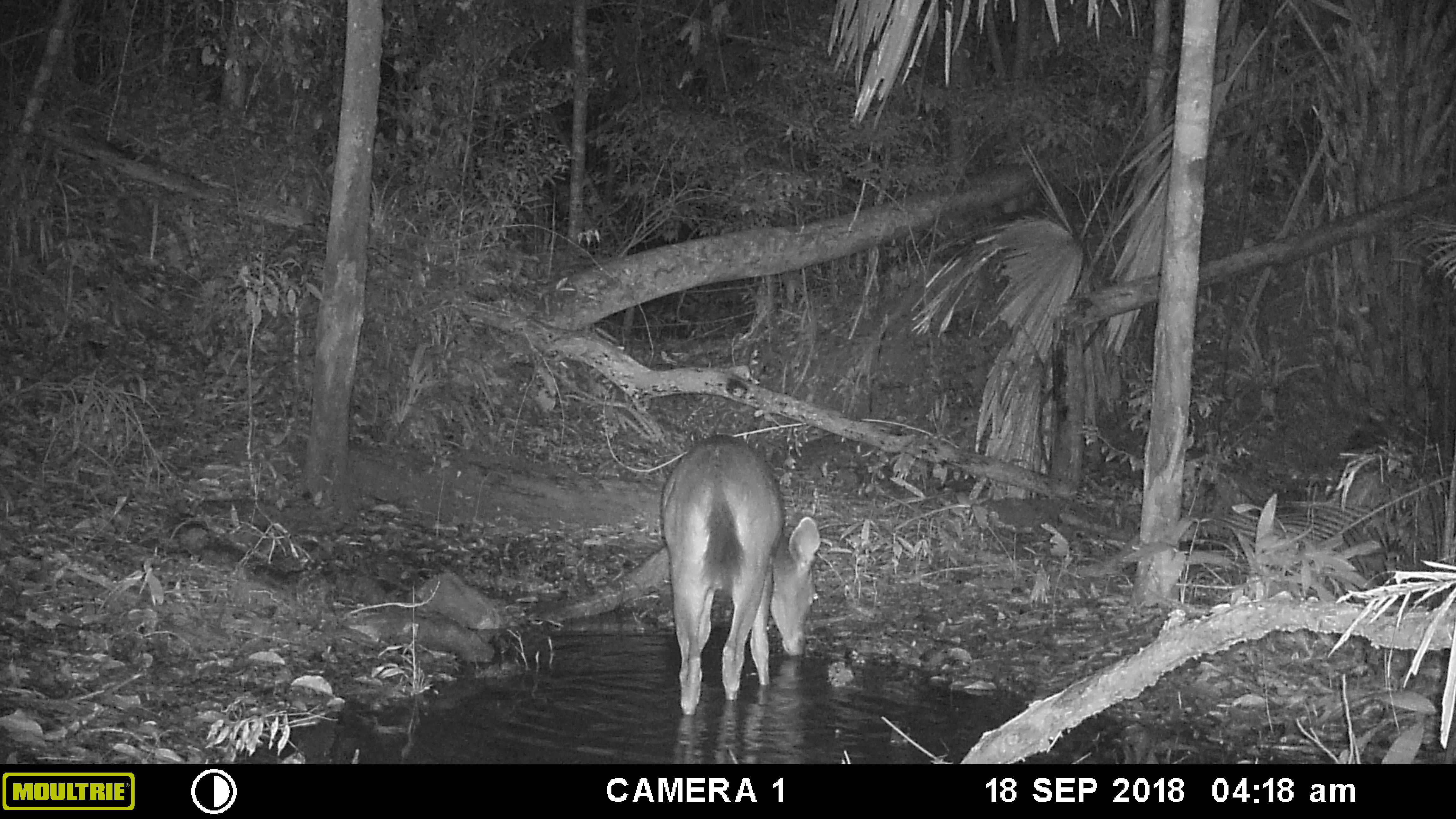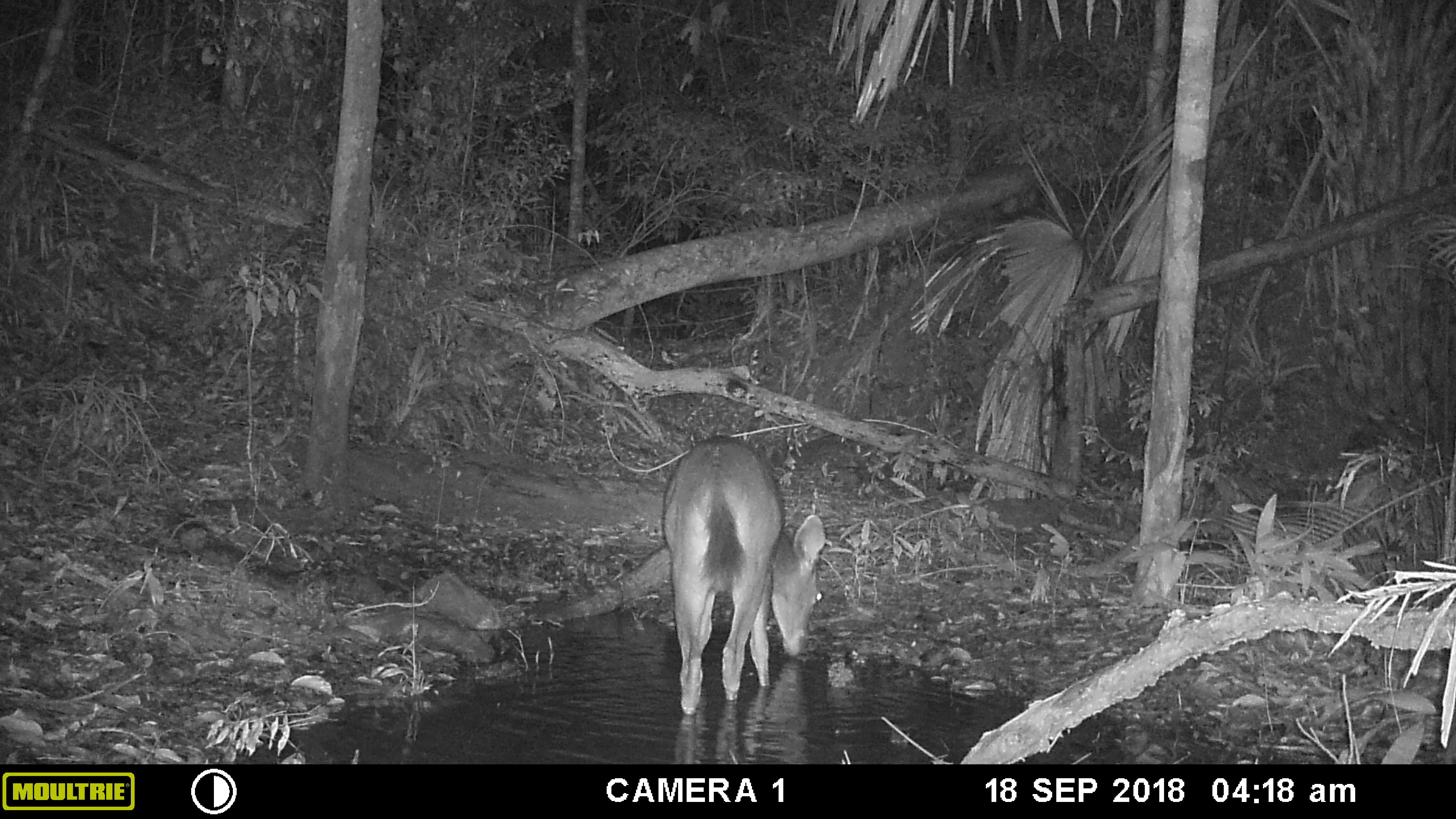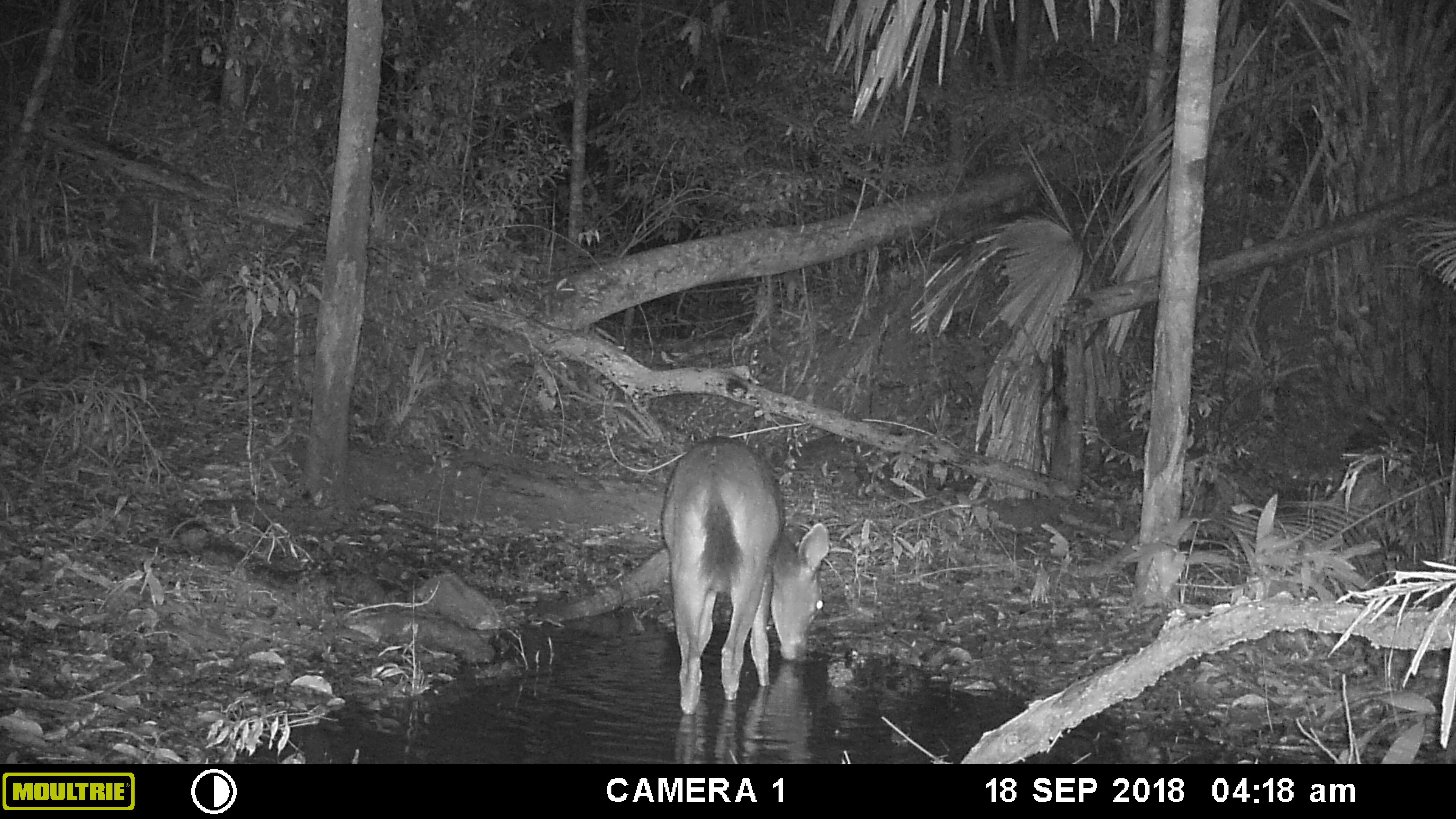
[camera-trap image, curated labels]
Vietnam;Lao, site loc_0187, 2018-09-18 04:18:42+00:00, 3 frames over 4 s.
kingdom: Animalia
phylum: Chordata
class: Mammalia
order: Artiodactyla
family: Cervidae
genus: Rusa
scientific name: Rusa unicolor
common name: sambar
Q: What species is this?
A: Sambar (Rusa unicolor).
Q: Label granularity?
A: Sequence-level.